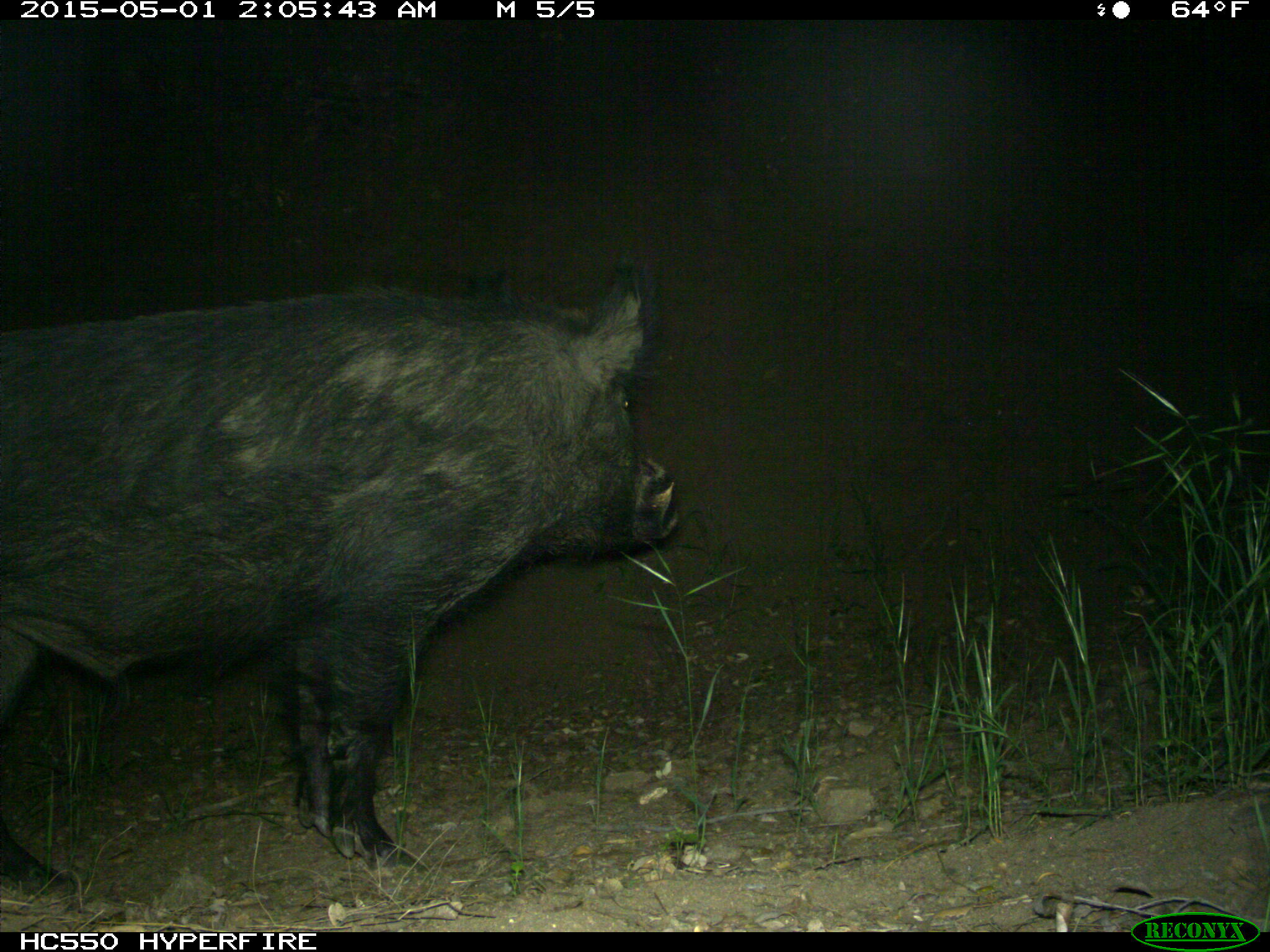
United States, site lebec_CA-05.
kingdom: Animalia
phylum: Chordata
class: Mammalia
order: Artiodactyla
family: Suidae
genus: Sus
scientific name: Sus scrofa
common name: wild boar